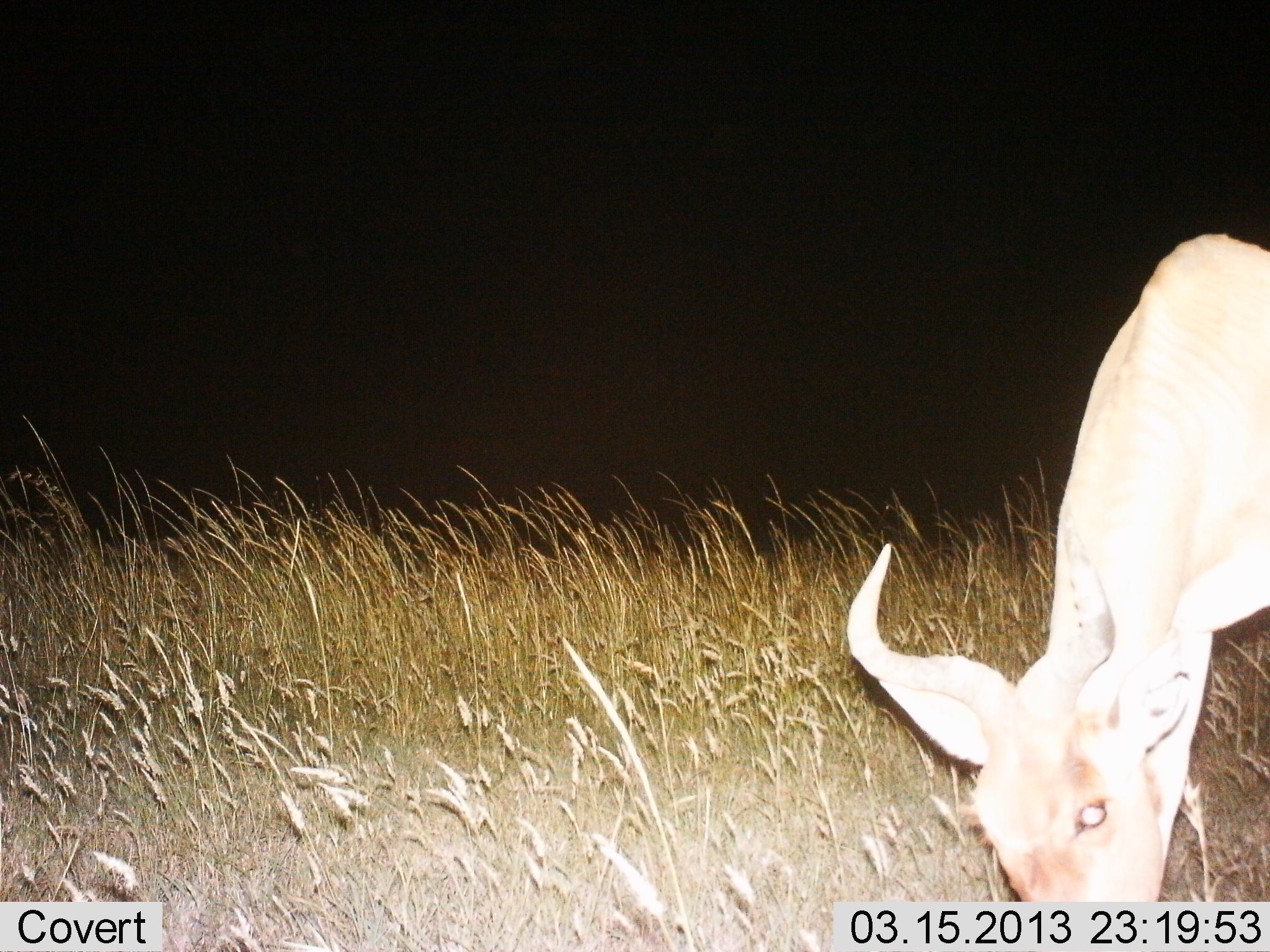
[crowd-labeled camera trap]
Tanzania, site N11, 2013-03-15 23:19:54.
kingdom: Animalia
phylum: Chordata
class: Mammalia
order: Artiodactyla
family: Bovidae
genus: Alcelaphus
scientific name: Alcelaphus buselaphus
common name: hartebeest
Hartebeest (Alcelaphus buselaphus), count 1. Behavior (volunteer vote fractions): standing 0%, resting 0%, moving 0%, interacting 0%. Young present (vote fraction): 0%. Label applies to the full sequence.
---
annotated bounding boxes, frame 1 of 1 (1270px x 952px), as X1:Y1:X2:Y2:
animal: 846:234:1270:901